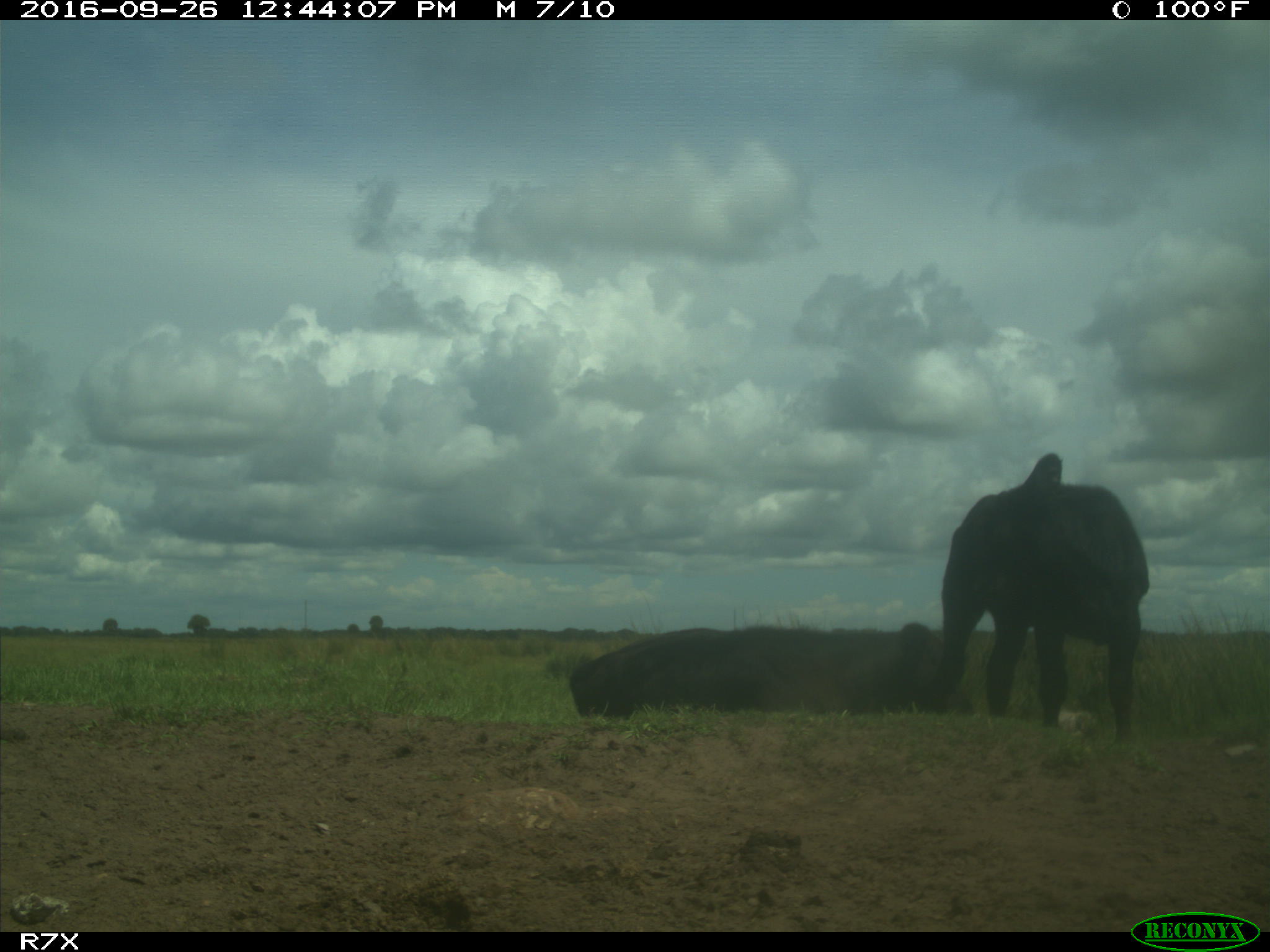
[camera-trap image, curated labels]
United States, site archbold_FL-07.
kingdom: Animalia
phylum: Chordata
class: Mammalia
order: Artiodactyla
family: Bovidae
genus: Bos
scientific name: Bos taurus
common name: domestic cow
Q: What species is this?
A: Bos taurus (domestic cow).